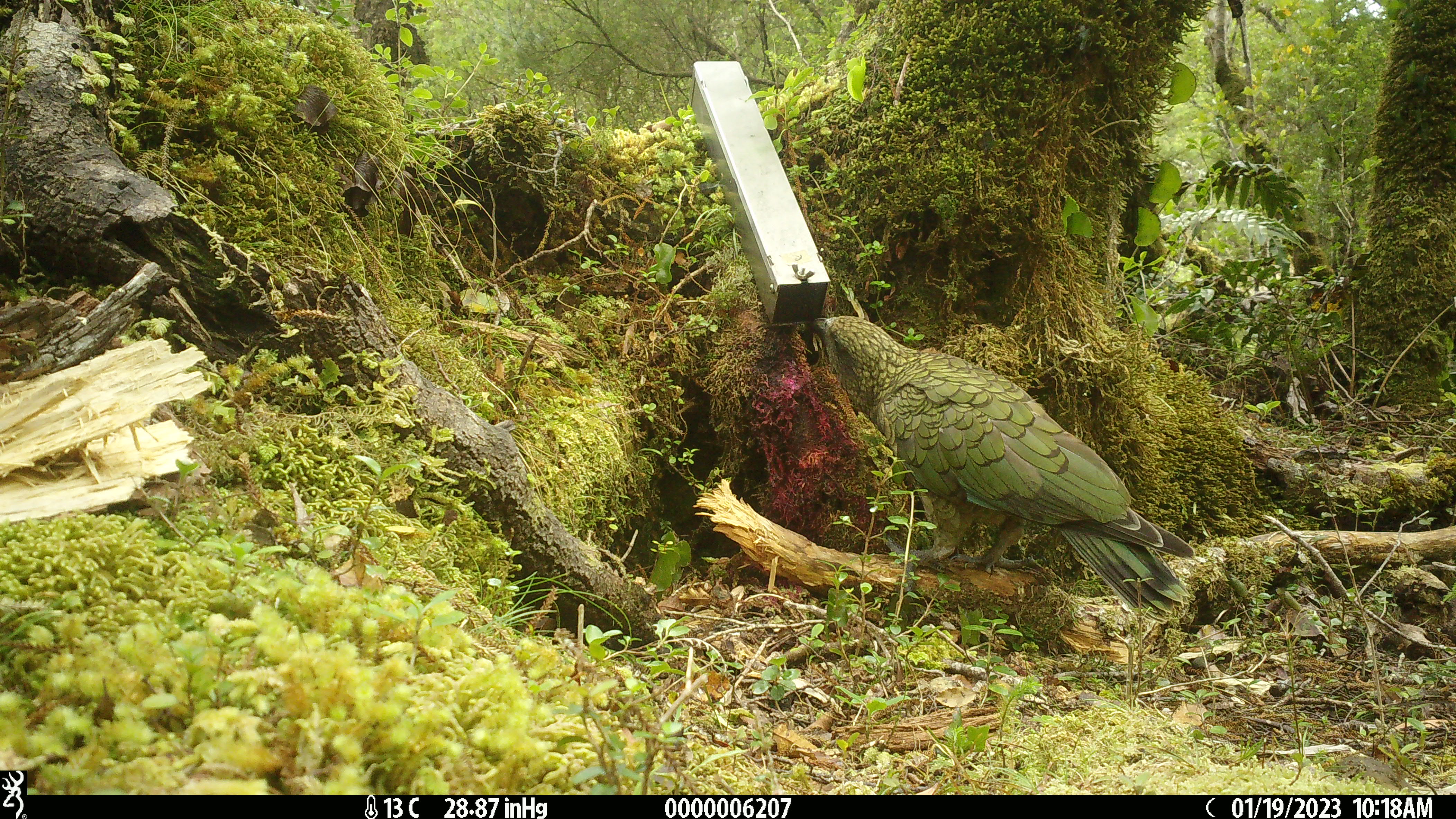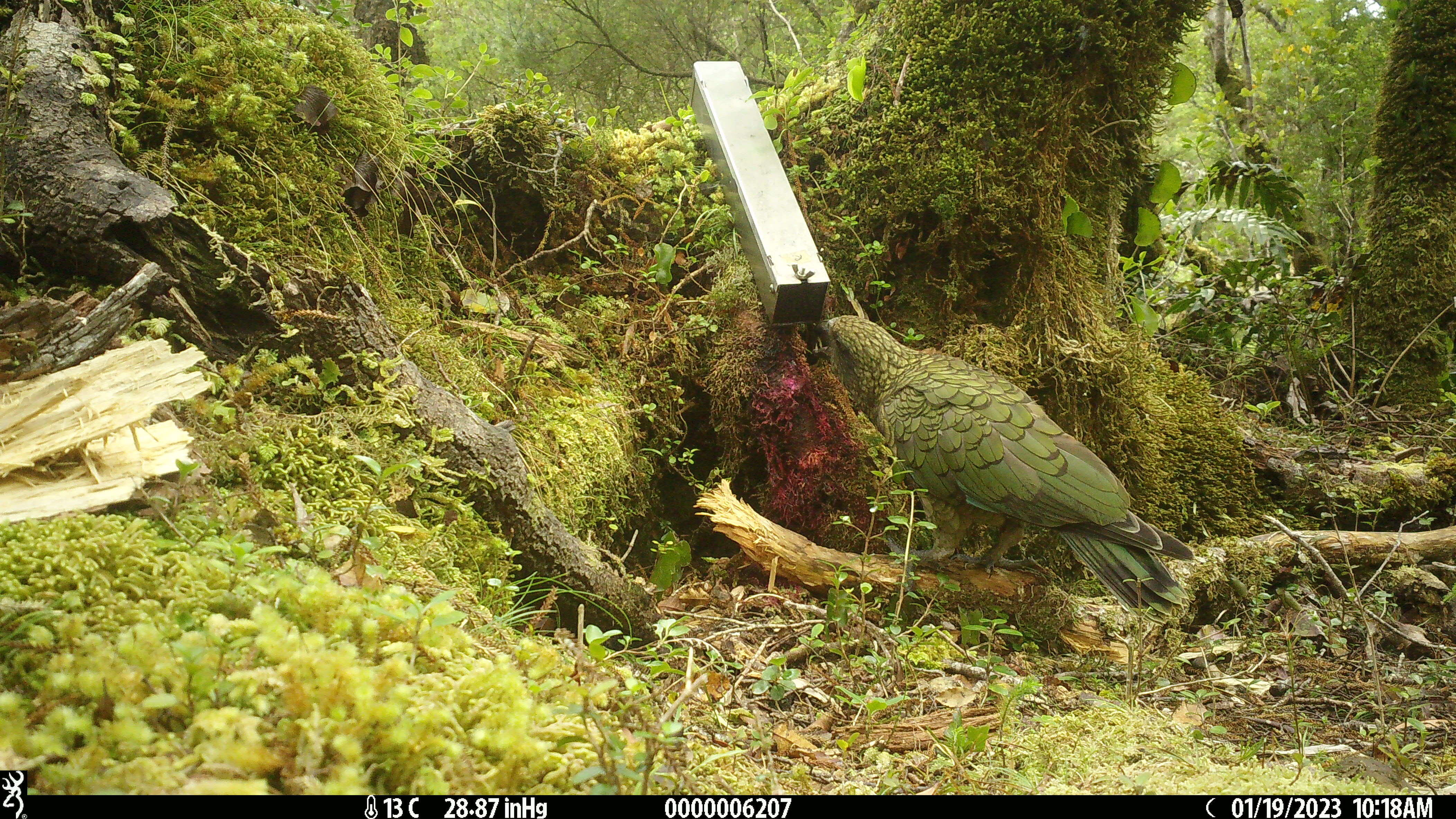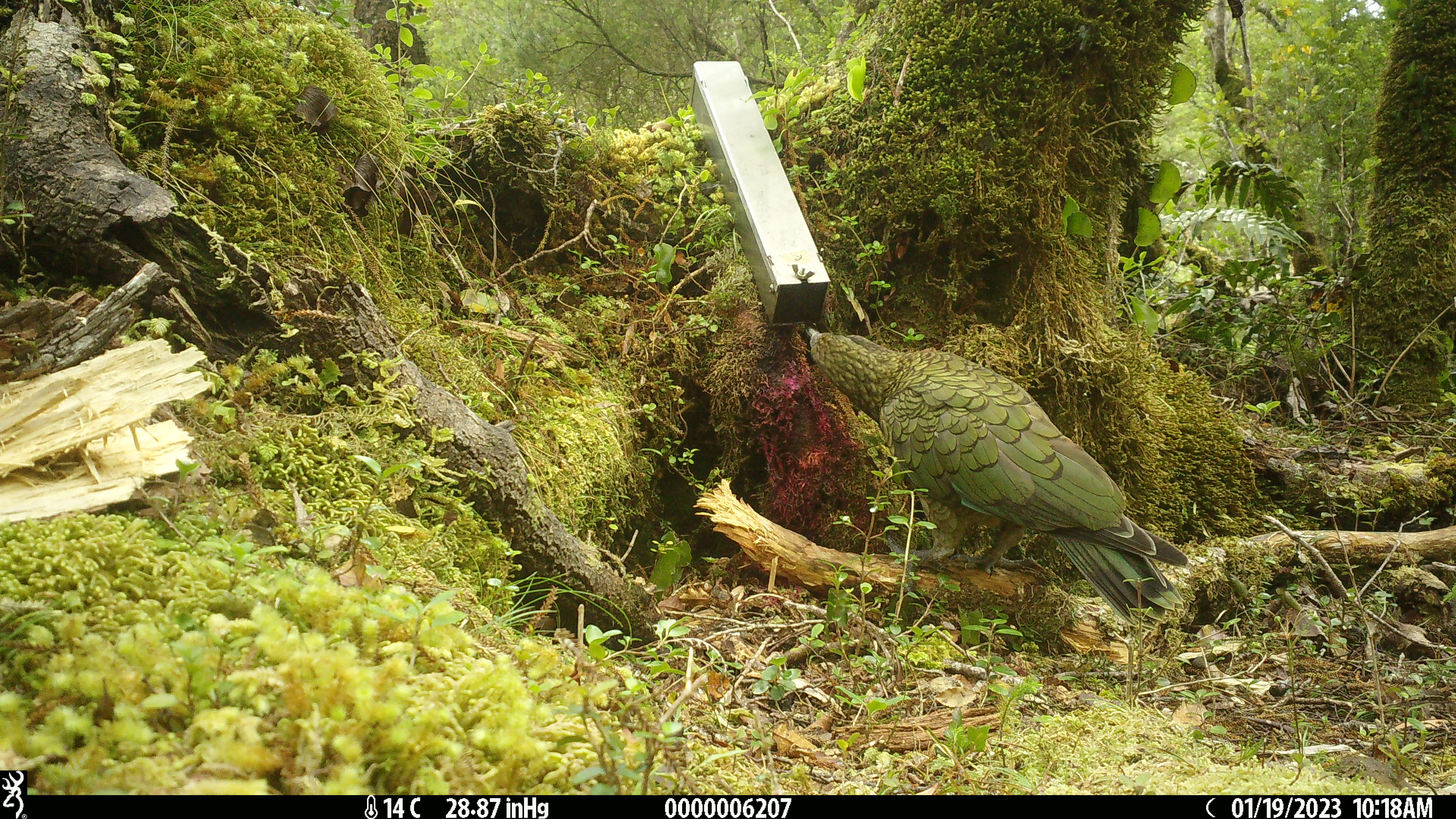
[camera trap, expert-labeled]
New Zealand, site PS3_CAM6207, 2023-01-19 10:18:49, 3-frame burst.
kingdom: Animalia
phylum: Chordata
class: Aves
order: Psittaciformes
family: Strigopidae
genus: Nestor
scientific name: Nestor notabilis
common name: kea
Kea (Nestor notabilis).